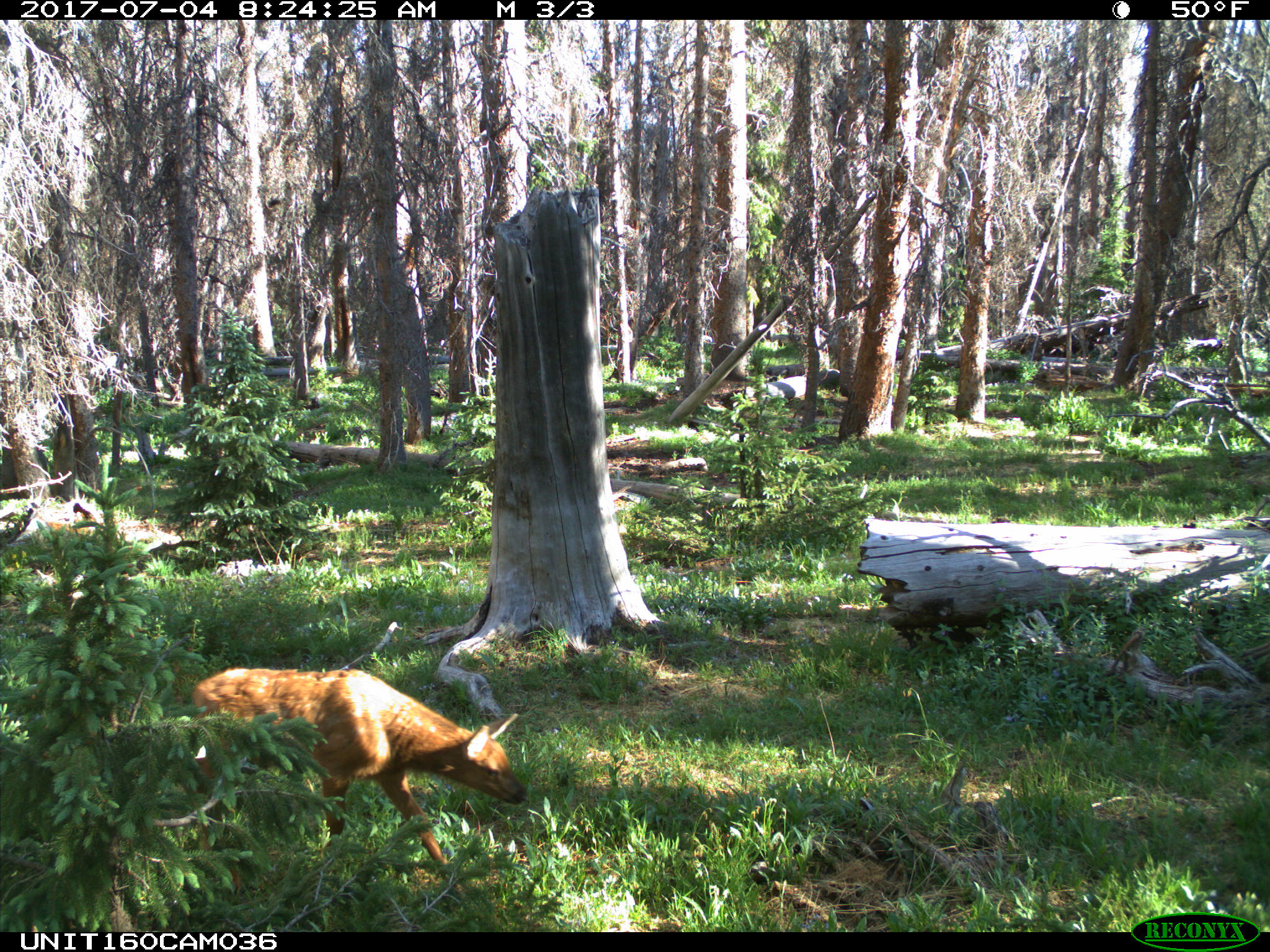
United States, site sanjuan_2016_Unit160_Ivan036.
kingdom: Animalia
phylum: Chordata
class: Mammalia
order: Artiodactyla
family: Cervidae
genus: Cervus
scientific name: Cervus elaphus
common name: red deer